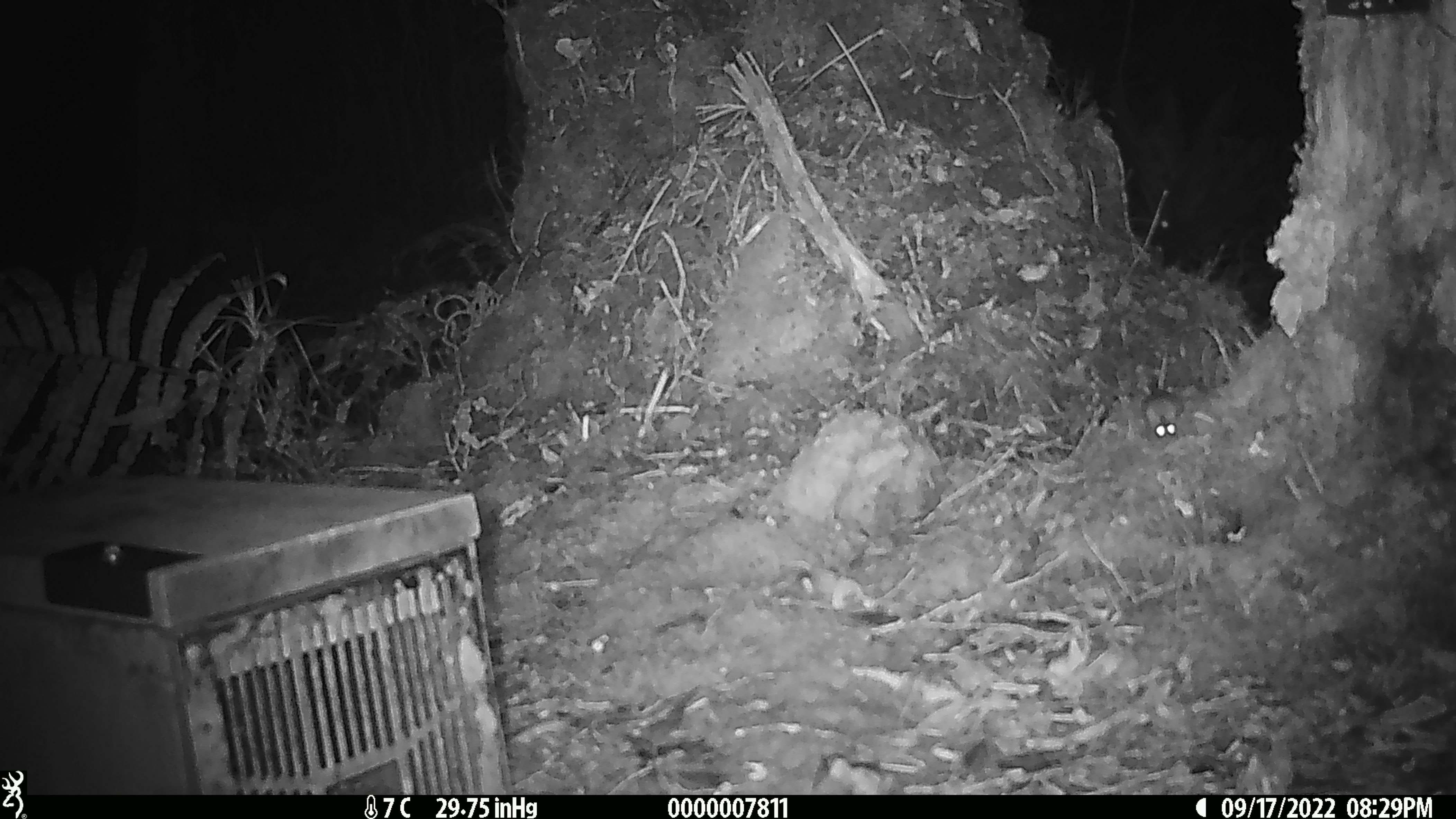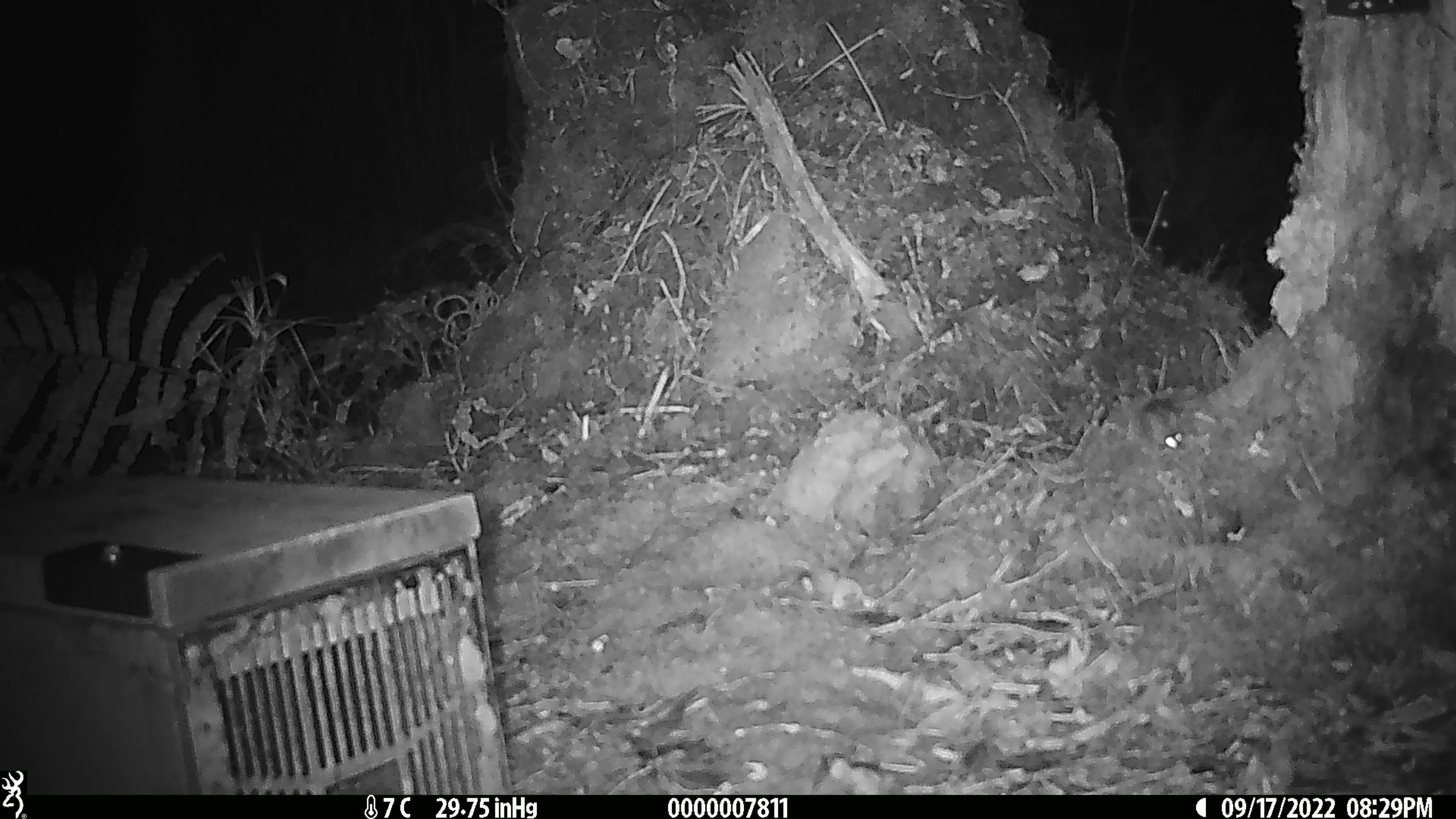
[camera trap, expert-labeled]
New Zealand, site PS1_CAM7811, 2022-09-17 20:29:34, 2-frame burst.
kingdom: Animalia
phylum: Chordata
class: Mammalia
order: Rodentia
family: Muridae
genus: Mus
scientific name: Mus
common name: mouse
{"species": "mouse (Mus)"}